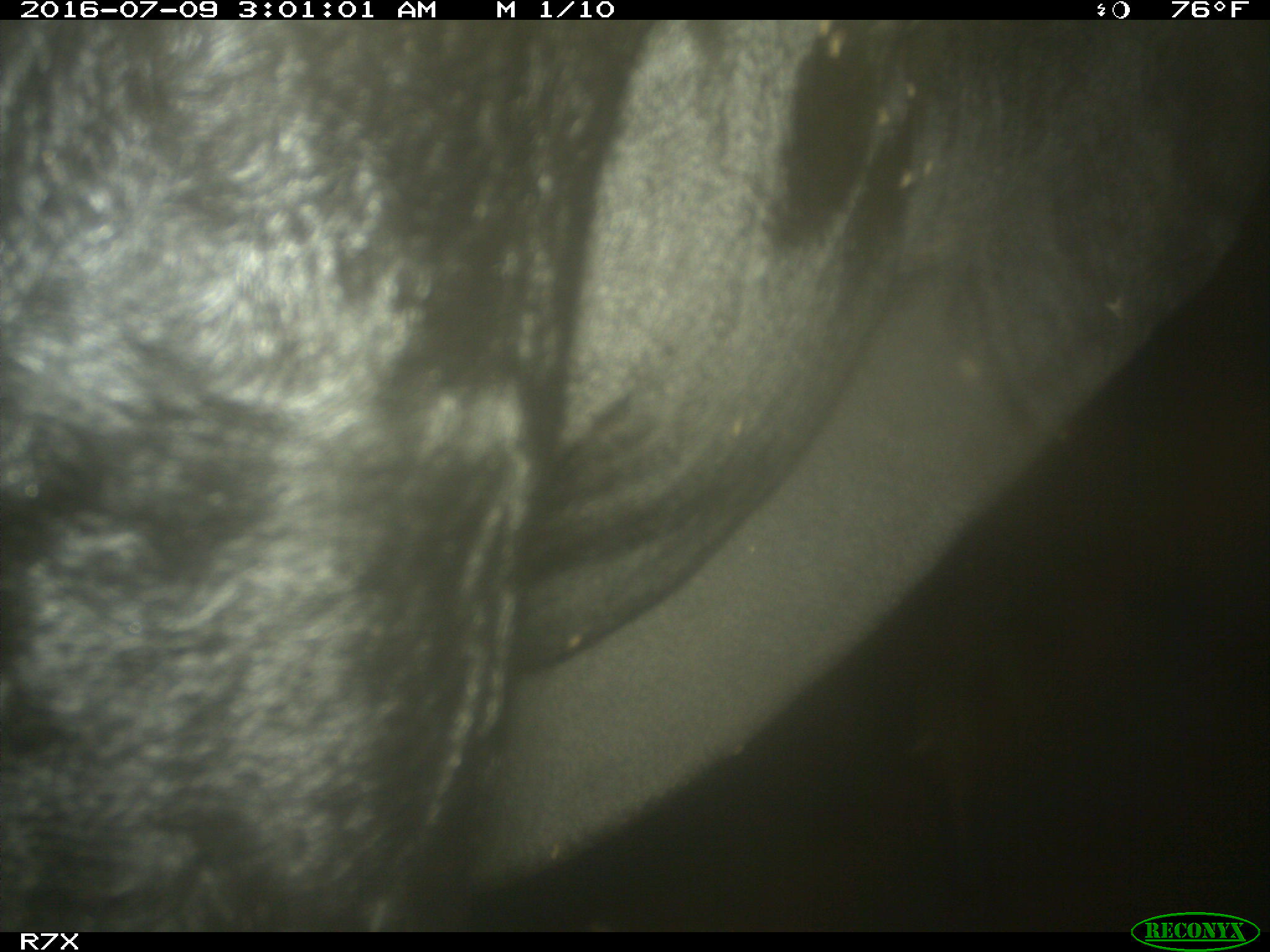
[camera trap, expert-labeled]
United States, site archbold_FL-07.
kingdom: Animalia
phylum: Chordata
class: Mammalia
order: Artiodactyla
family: Bovidae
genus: Bos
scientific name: Bos taurus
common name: domestic cow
Bos taurus (domestic cow).